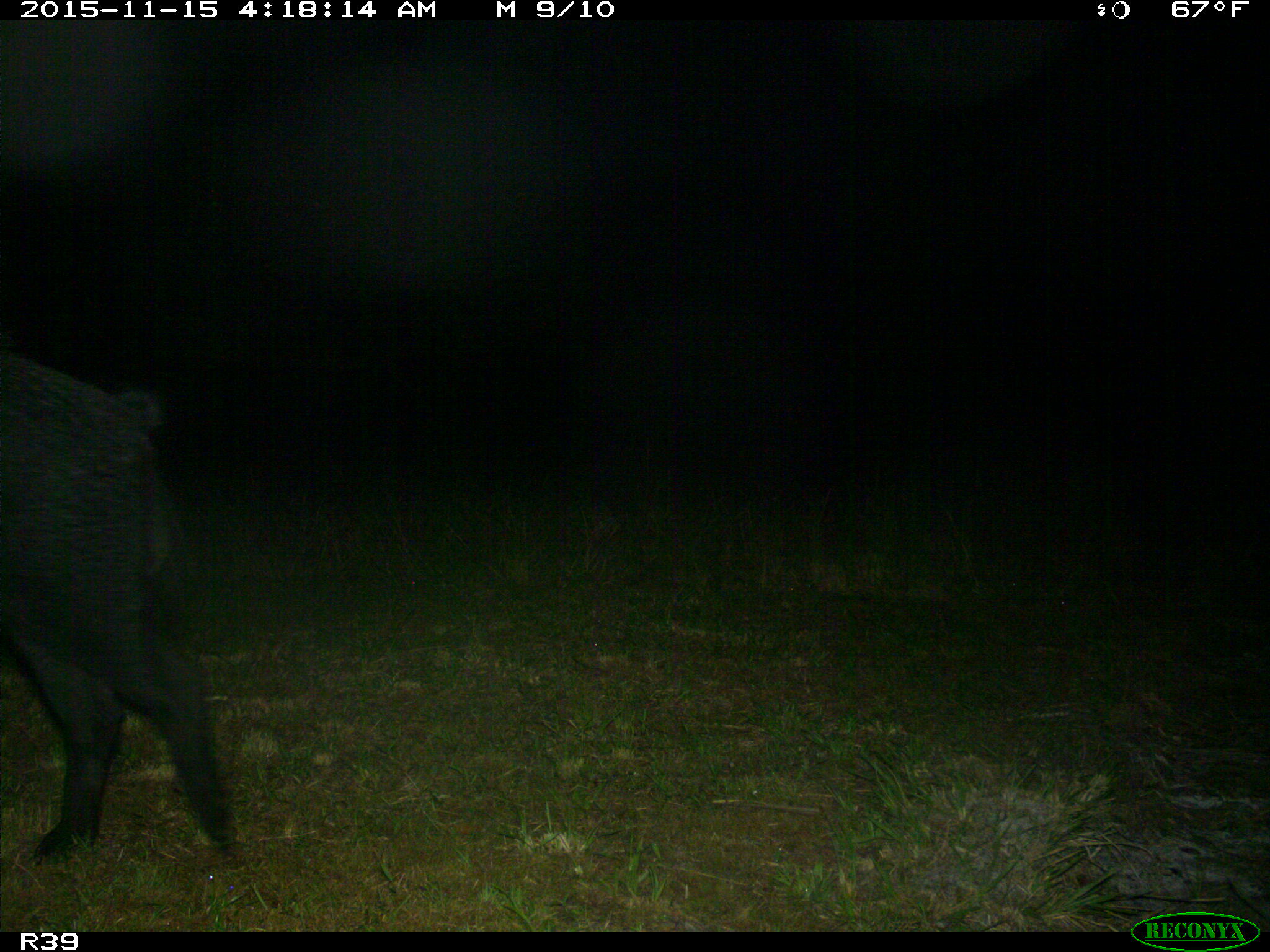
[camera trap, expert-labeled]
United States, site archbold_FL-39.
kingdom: Animalia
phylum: Chordata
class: Mammalia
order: Artiodactyla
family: Suidae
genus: Sus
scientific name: Sus scrofa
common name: wild boar